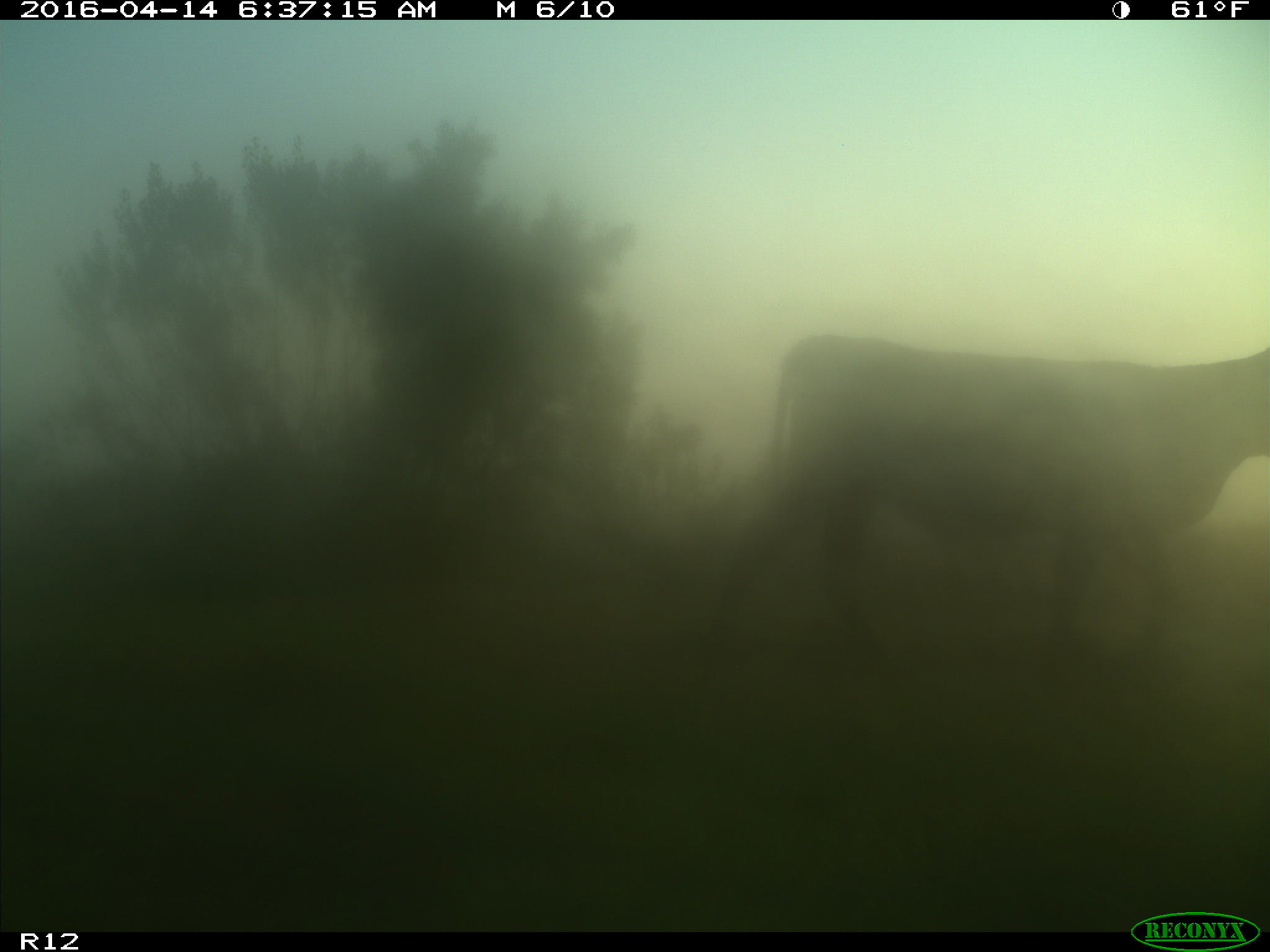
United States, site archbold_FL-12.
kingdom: Animalia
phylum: Chordata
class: Mammalia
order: Artiodactyla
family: Bovidae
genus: Bos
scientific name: Bos taurus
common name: domestic cow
Bos taurus (domestic cow).